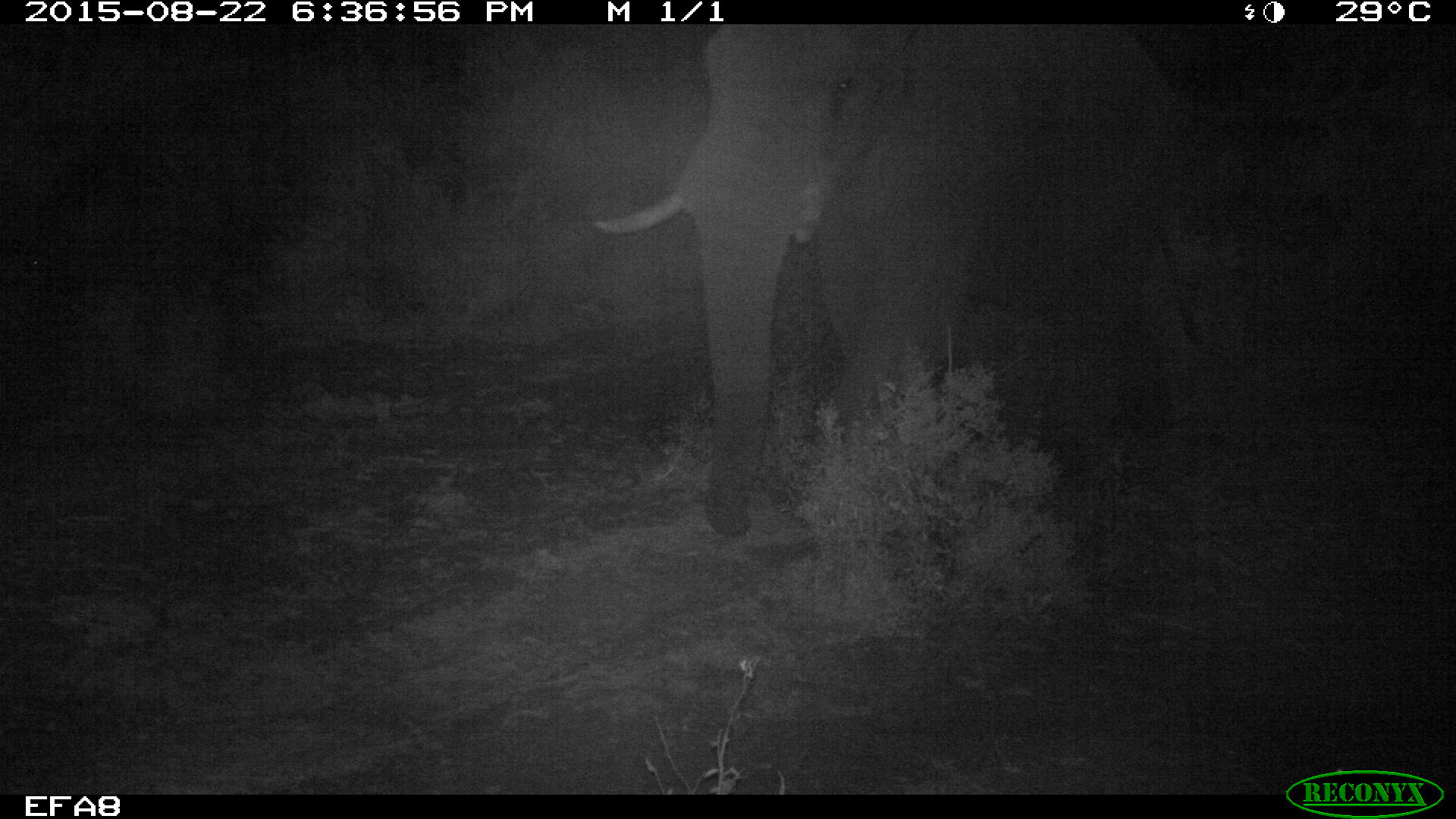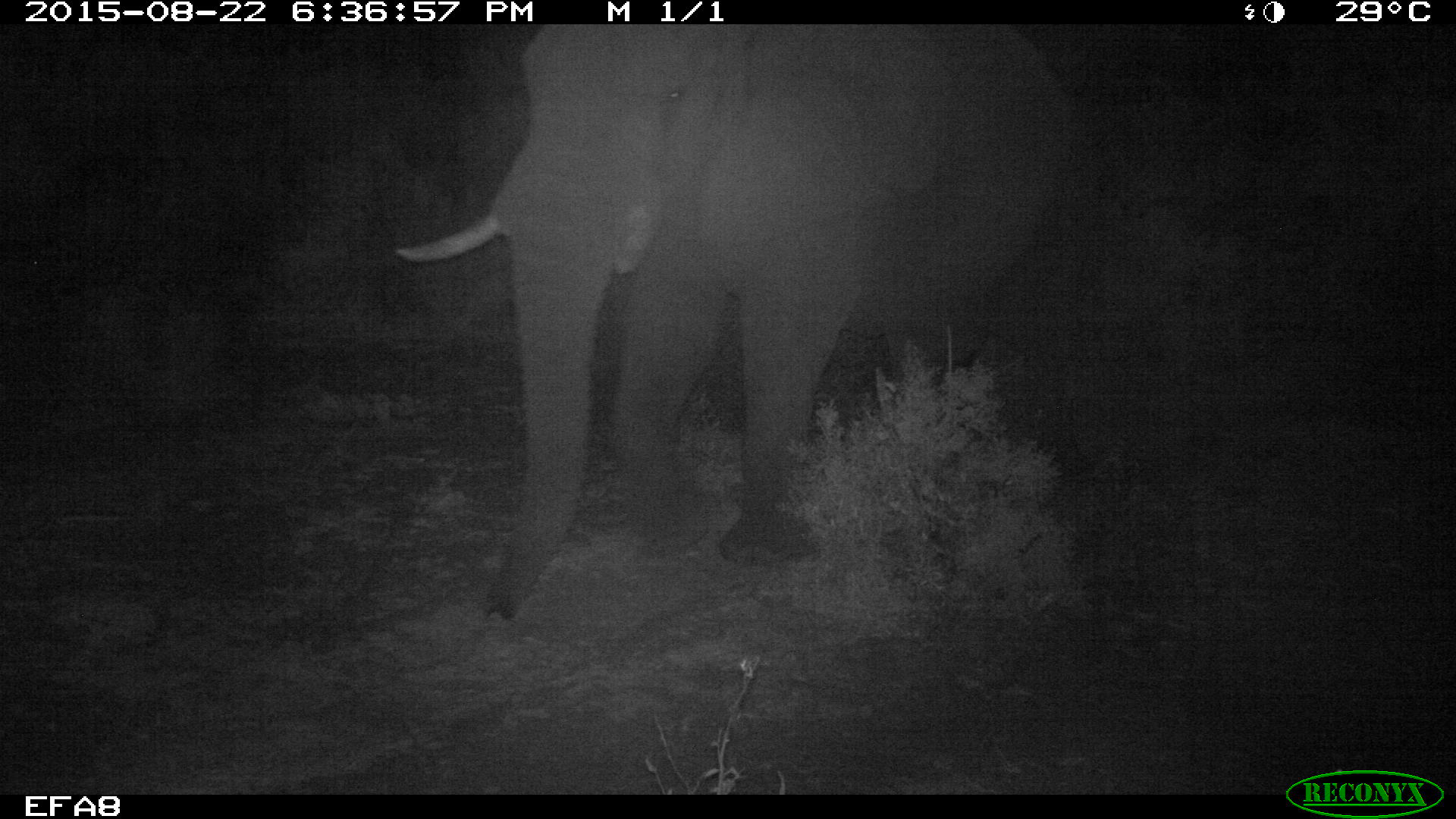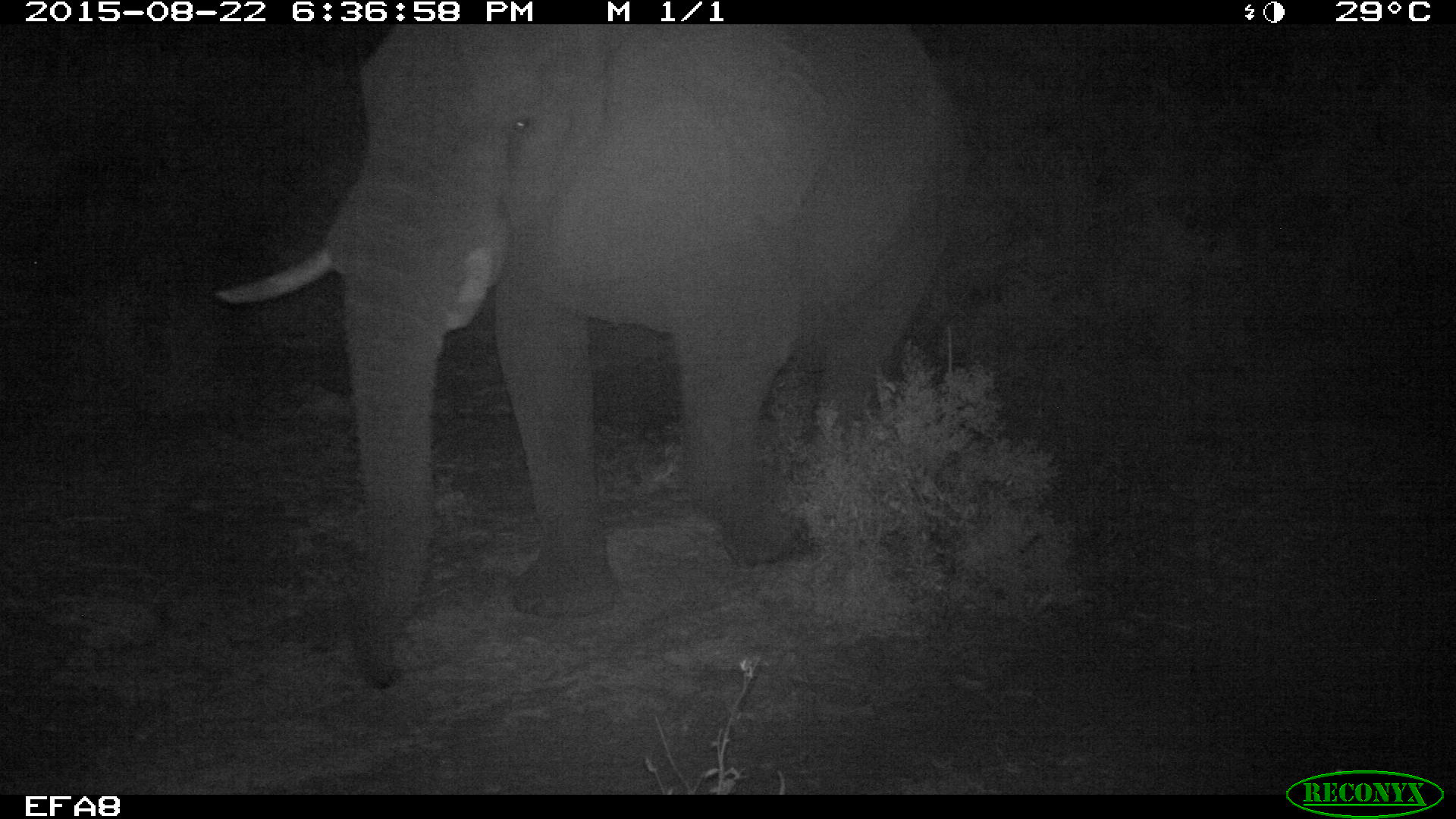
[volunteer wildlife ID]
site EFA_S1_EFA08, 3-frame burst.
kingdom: Animalia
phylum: Chordata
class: Mammalia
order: Proboscidea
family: Elephantidae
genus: Loxodonta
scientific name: Loxodonta africana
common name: african bush elephant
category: elephant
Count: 1.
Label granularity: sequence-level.